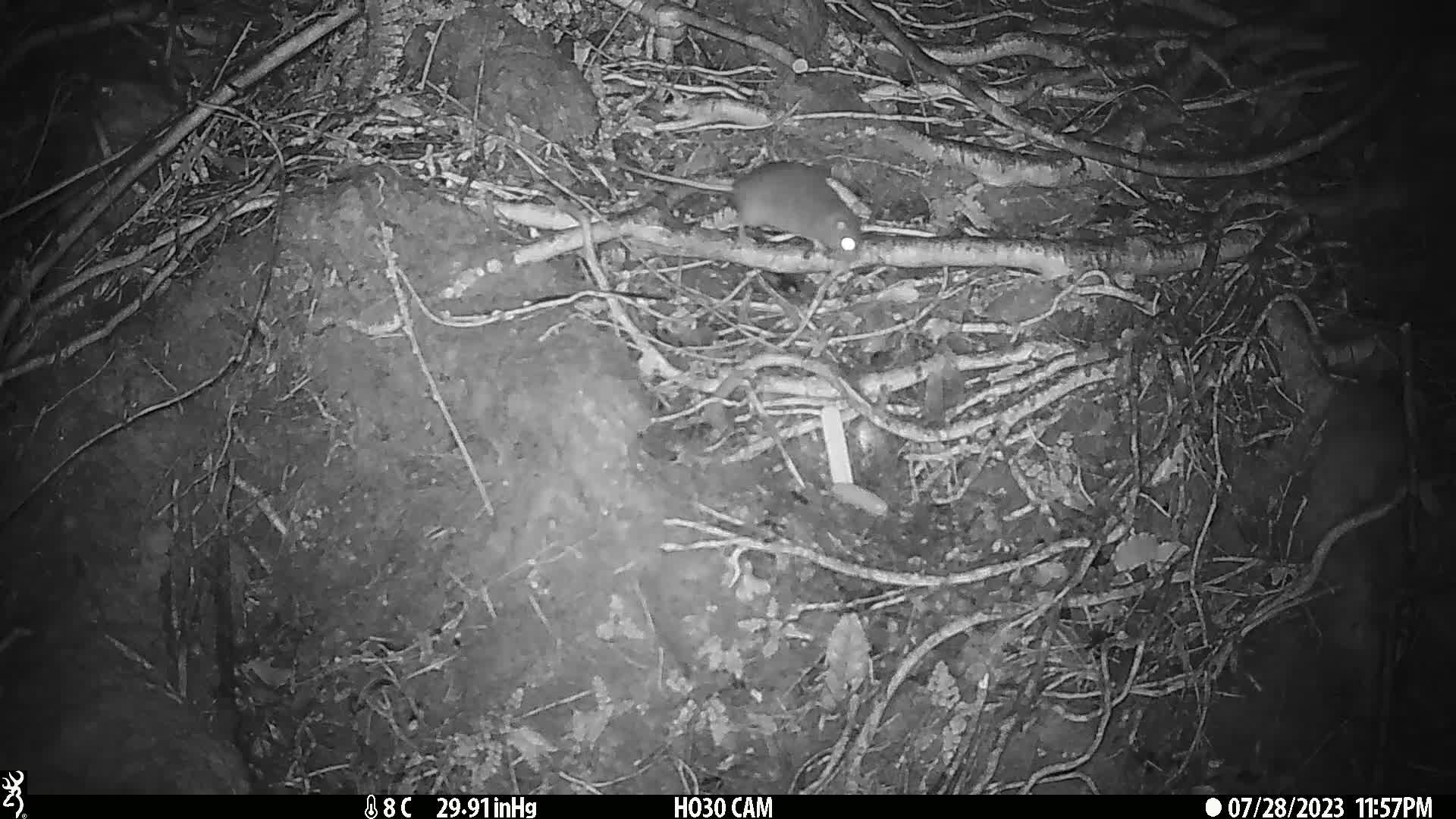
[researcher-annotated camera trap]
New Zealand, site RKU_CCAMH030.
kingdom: Animalia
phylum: Chordata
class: Mammalia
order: Rodentia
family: Muridae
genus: Rattus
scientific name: Rattus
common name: rat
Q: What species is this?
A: Rat (Rattus).